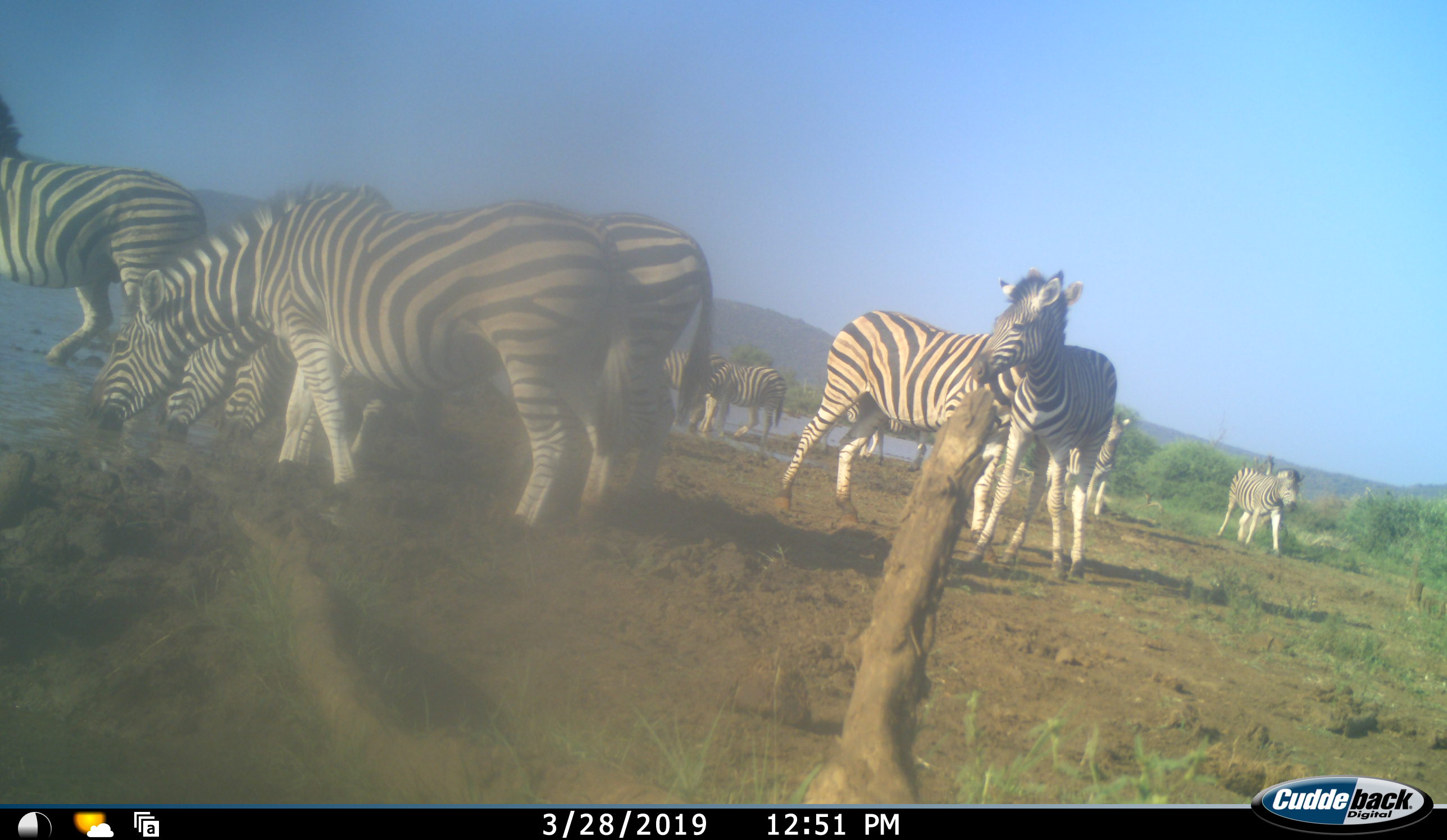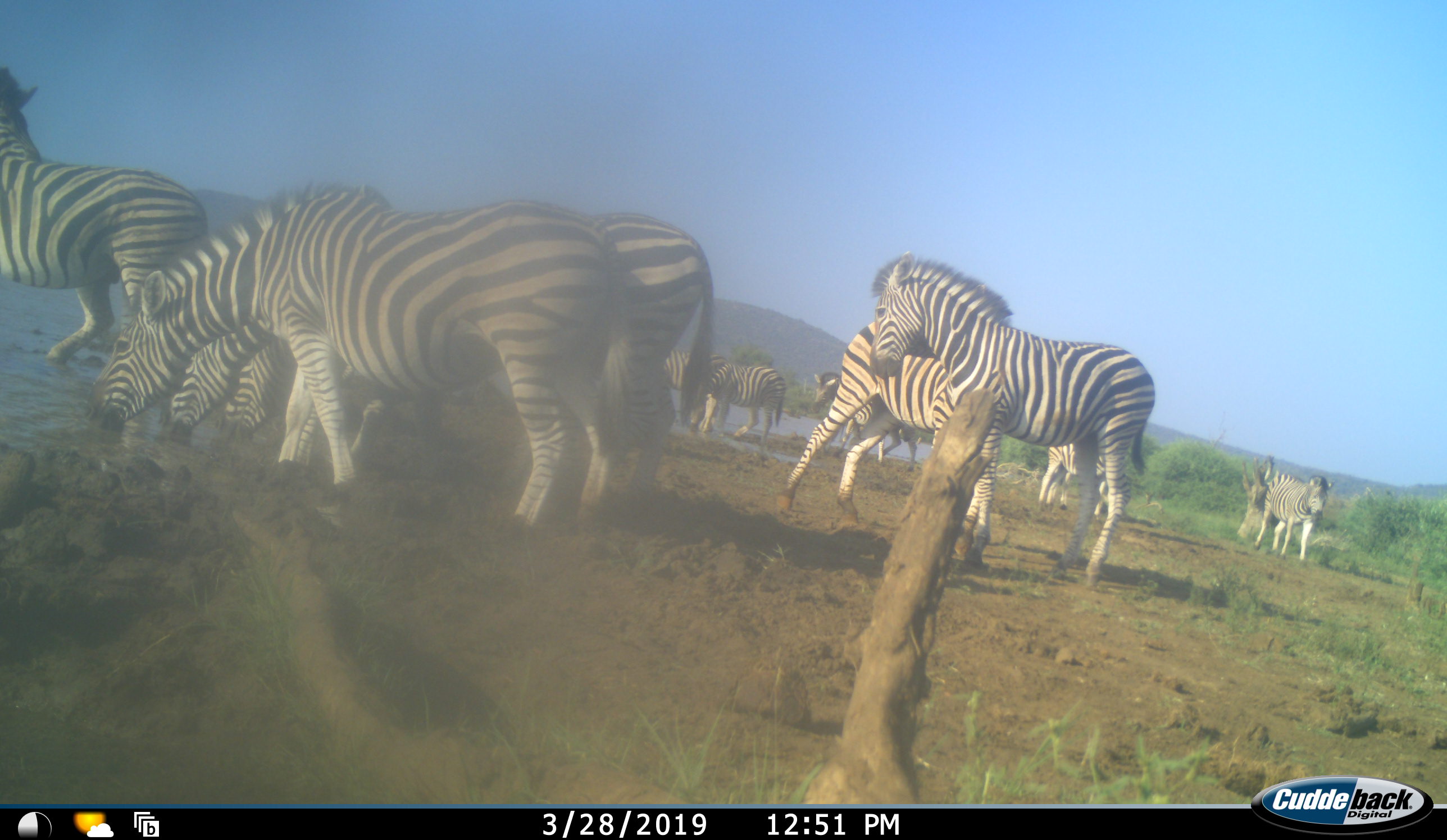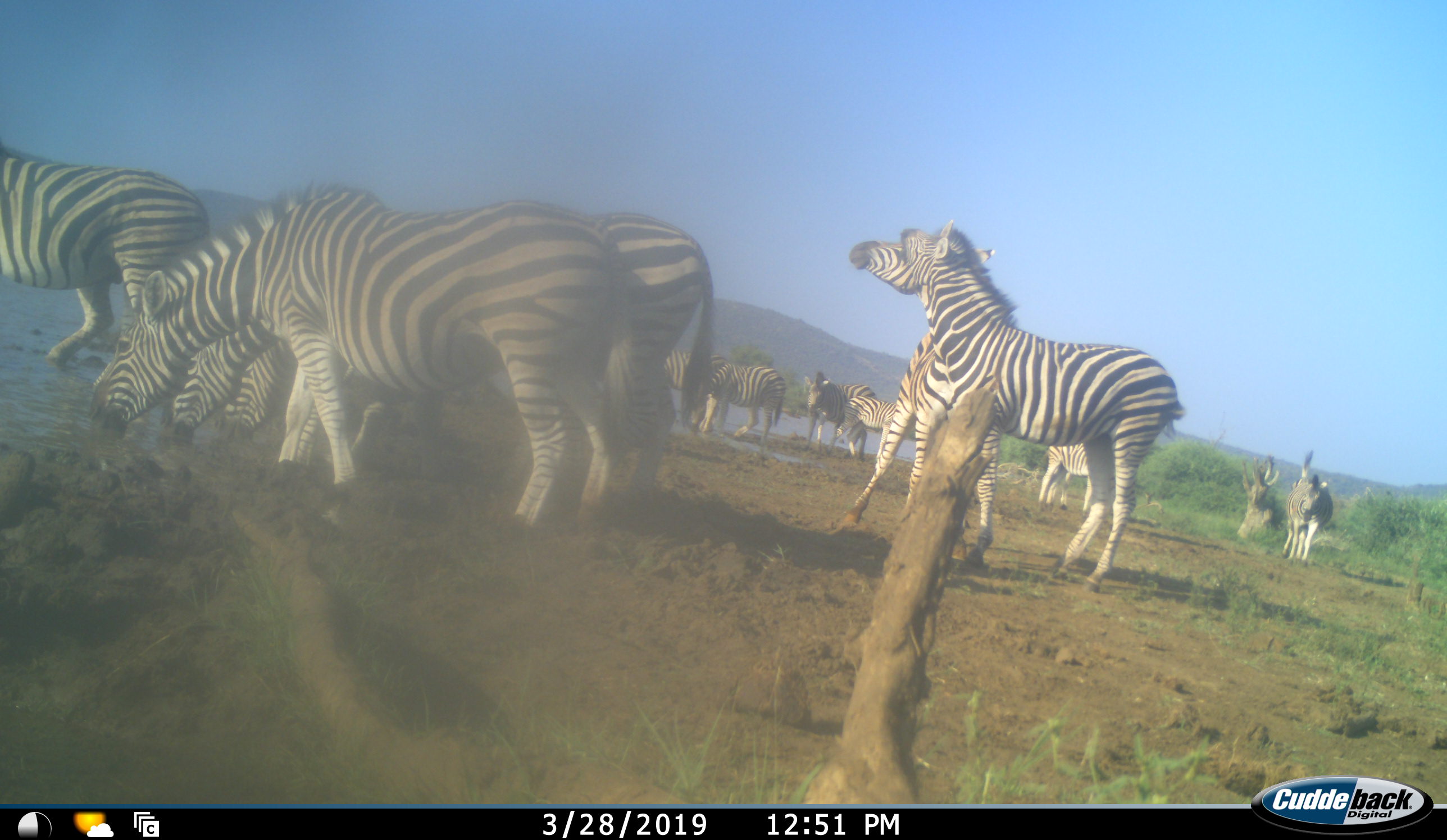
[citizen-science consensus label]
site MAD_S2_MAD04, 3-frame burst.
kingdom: Animalia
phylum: Chordata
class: Mammalia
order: Perissodactyla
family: Equidae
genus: Equus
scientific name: Equus quagga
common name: plains zebra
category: zebraplains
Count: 11-50.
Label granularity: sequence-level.